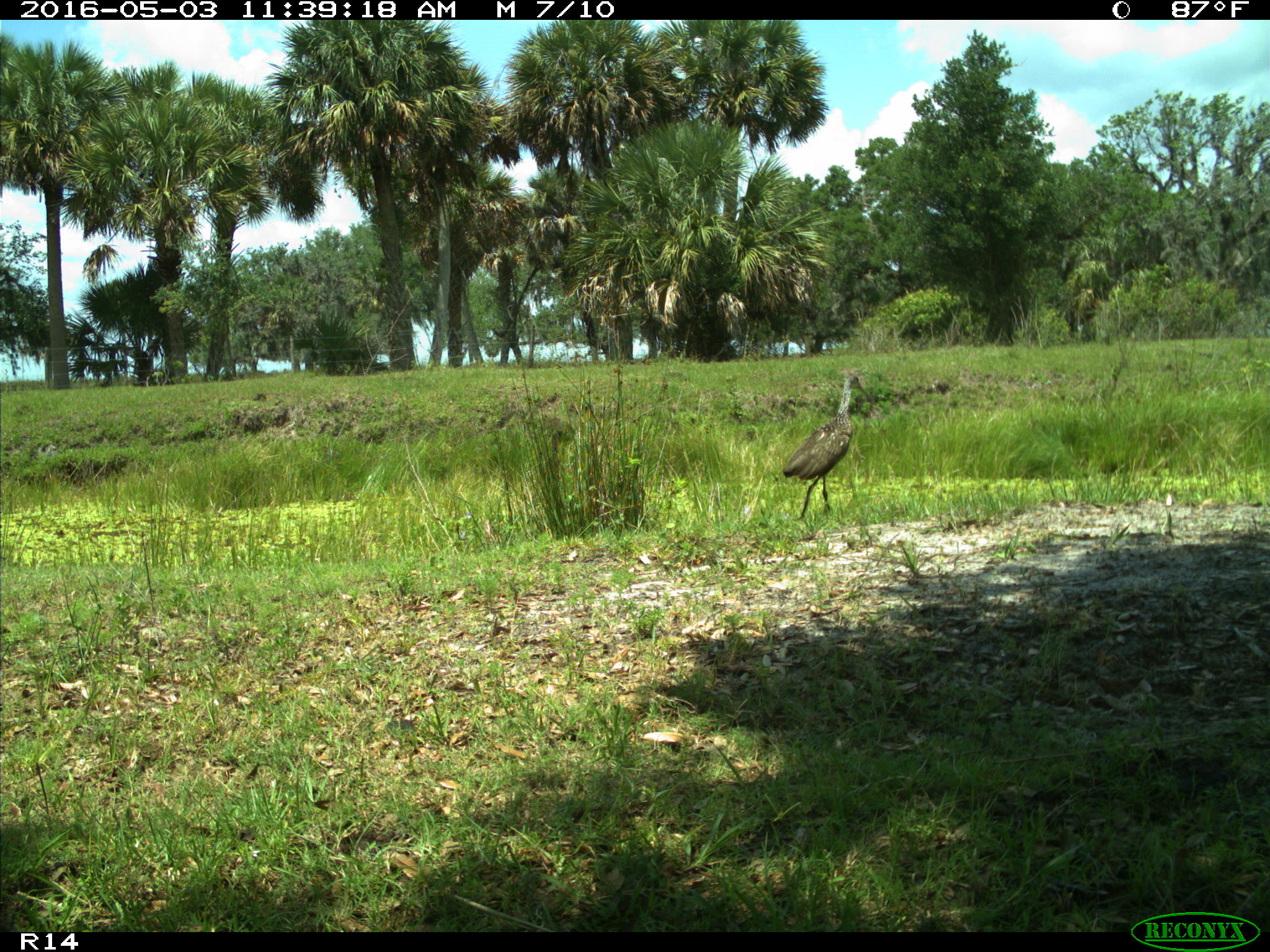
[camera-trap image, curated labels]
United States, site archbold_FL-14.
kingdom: Animalia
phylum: Chordata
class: Aves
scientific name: Aves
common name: birds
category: unidentified bird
Unidentified bird (birds) (Aves).